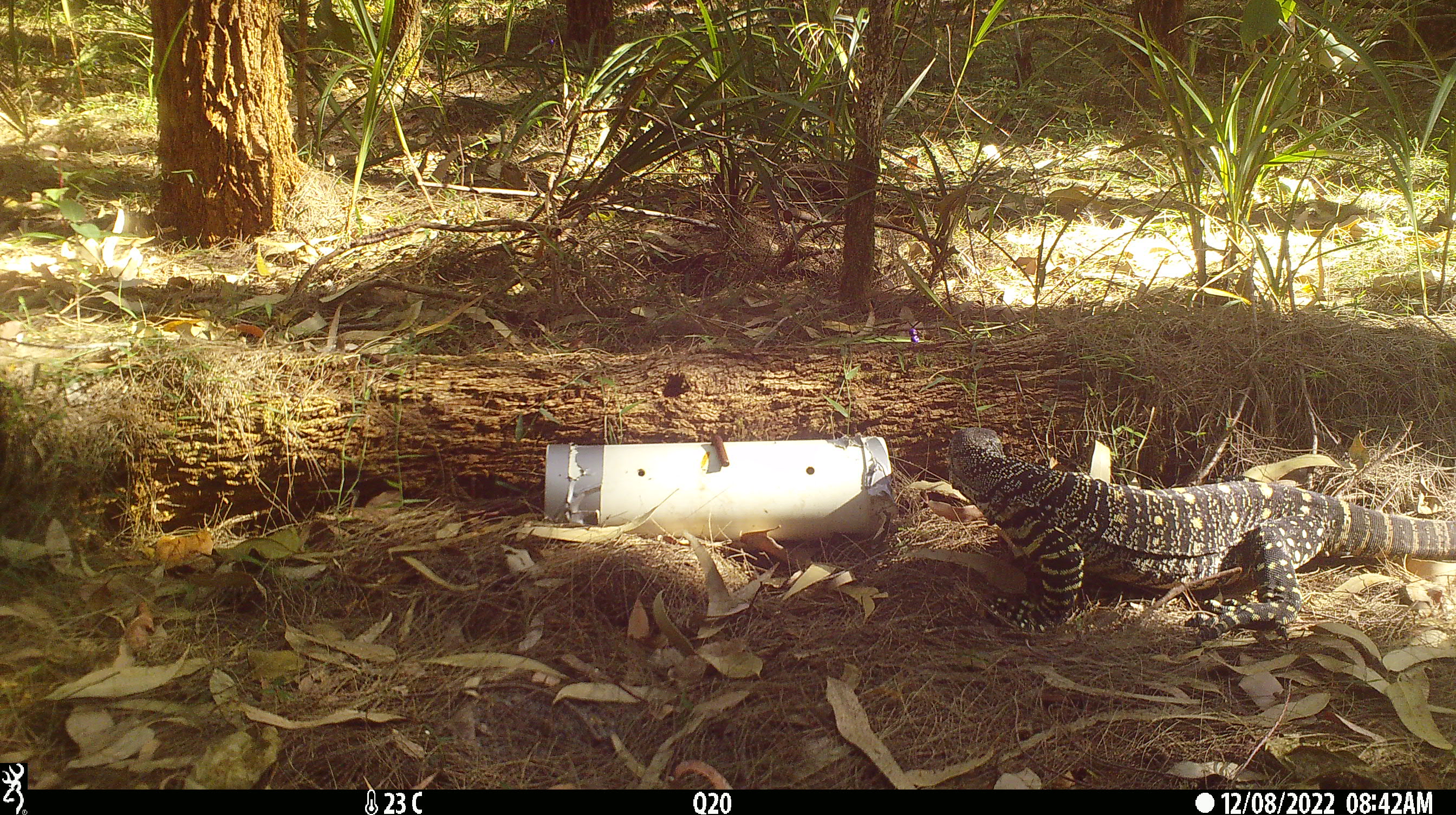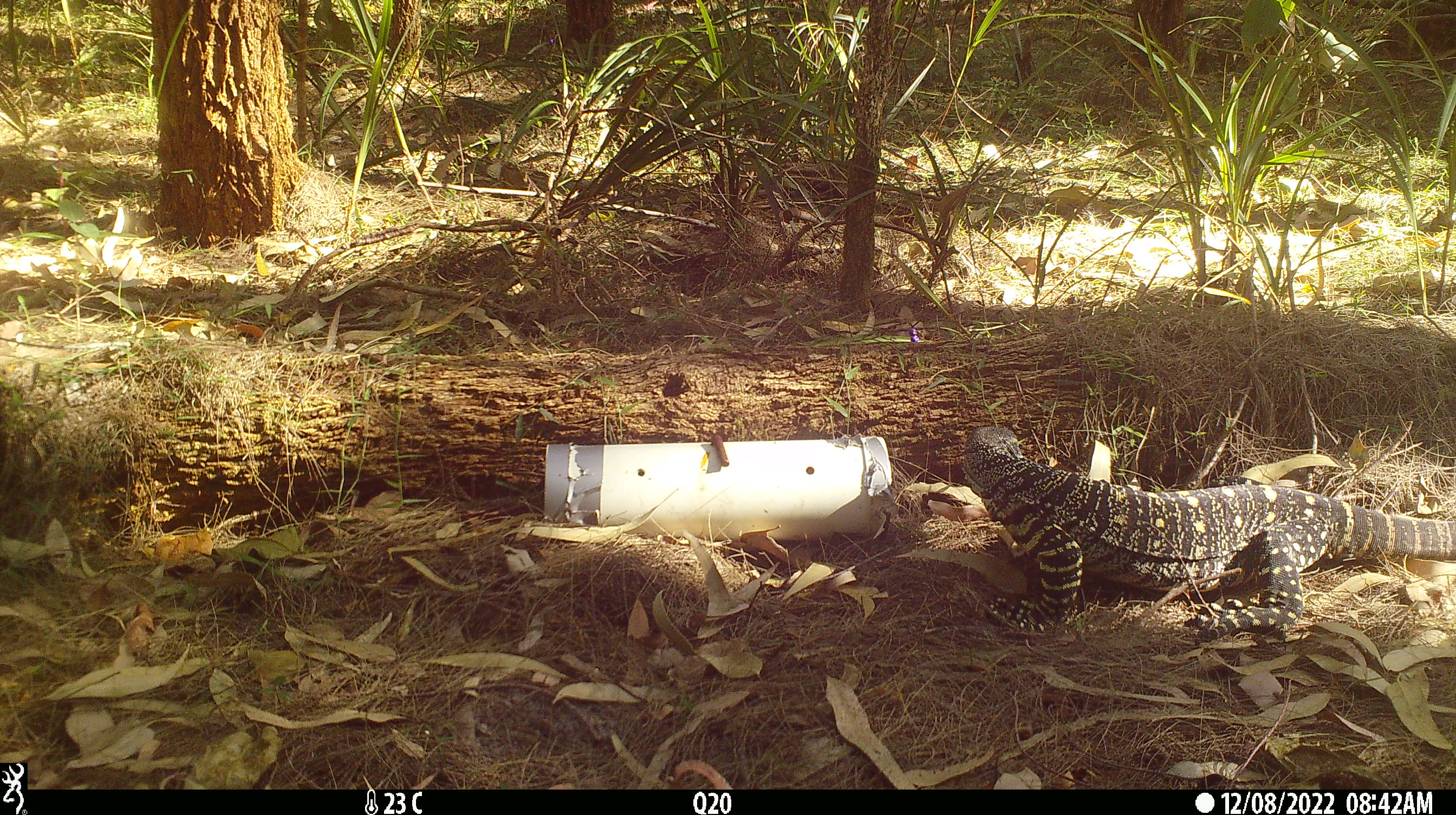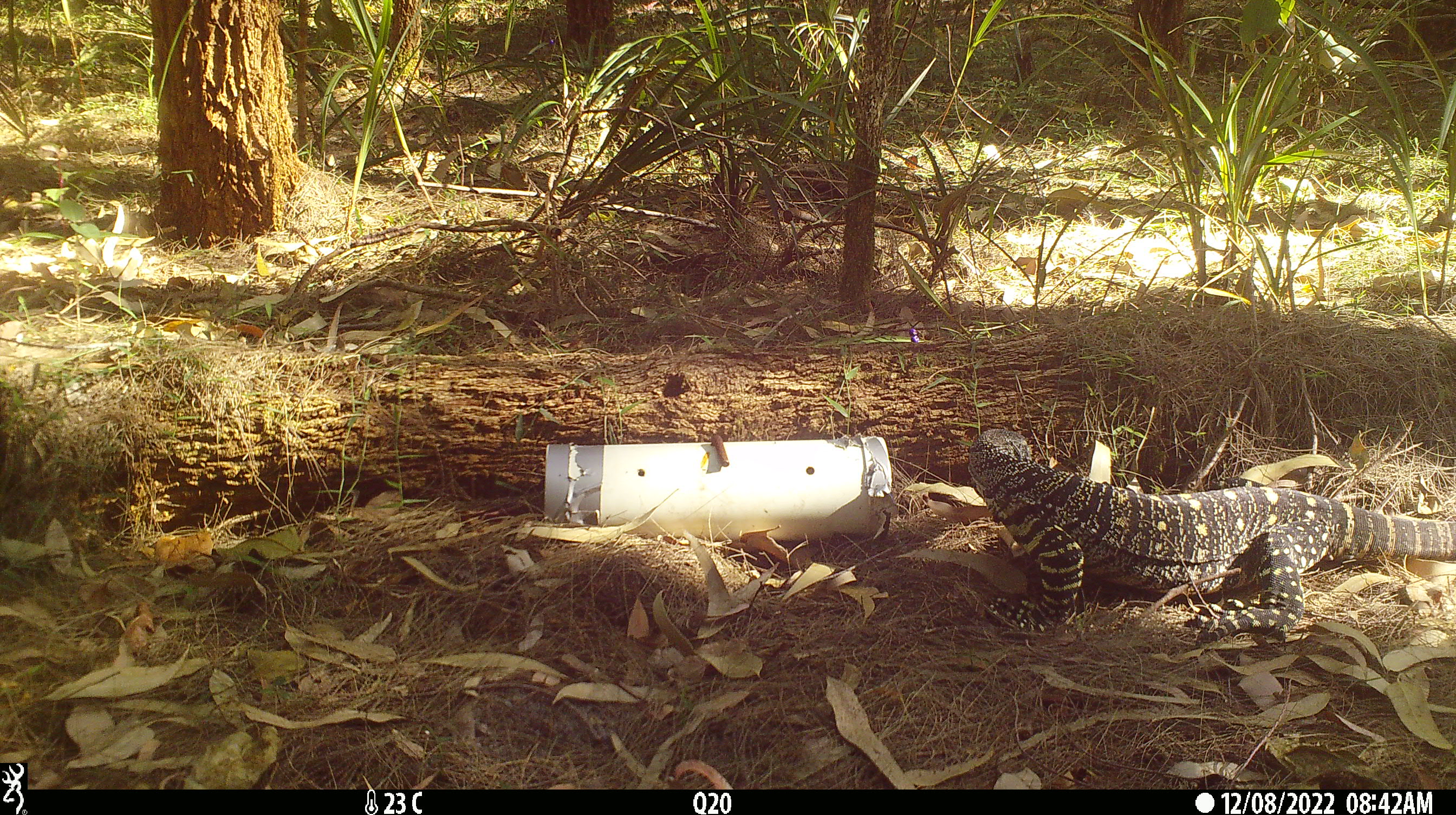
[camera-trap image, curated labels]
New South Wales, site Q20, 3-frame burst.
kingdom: Animalia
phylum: Chordata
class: Reptilia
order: Squamata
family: Varanidae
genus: Varanus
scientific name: Varanus varius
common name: lace monitor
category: goanna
Goanna (lace monitor) (Varanus varius).